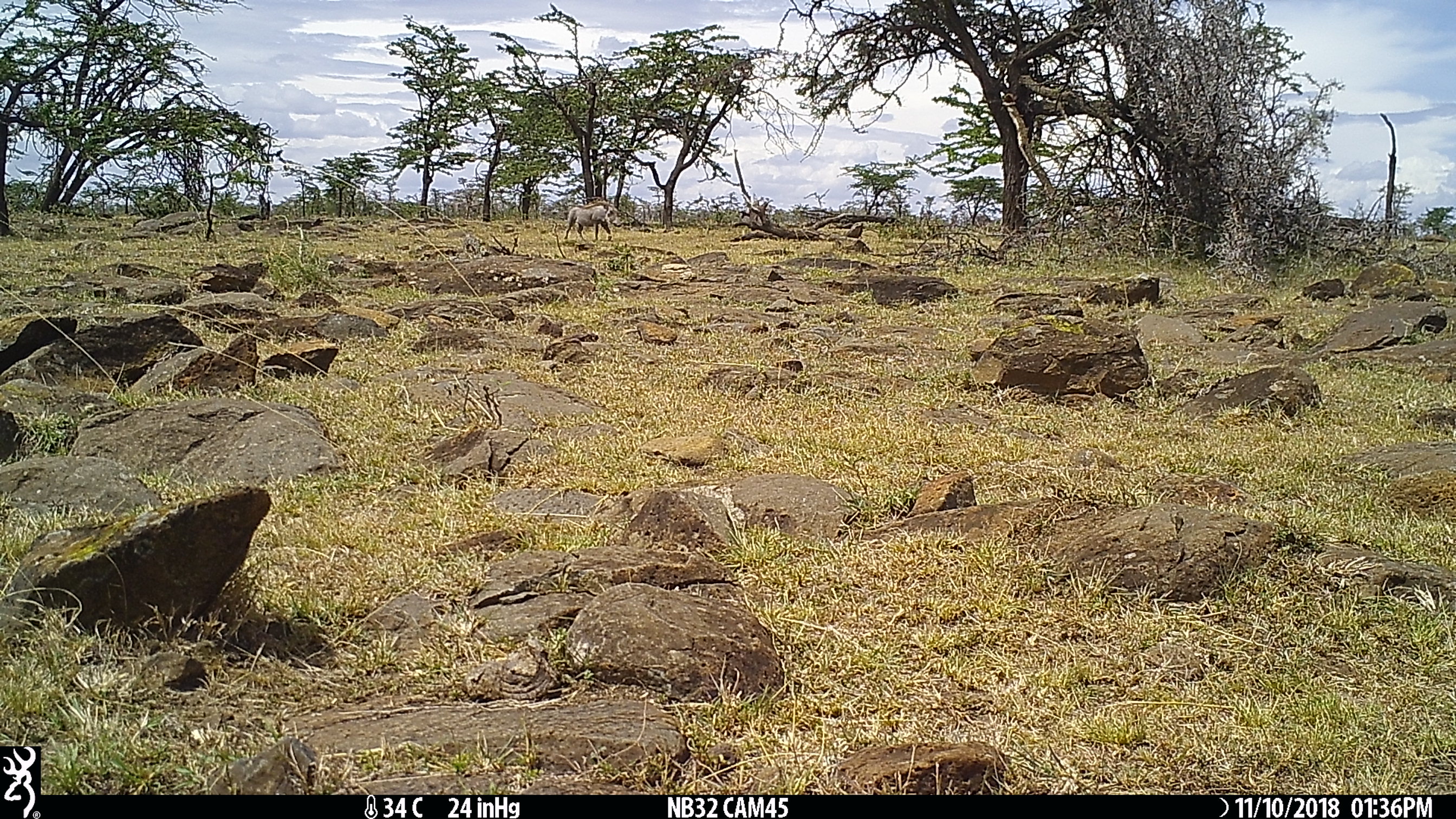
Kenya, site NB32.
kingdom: Animalia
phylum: Chordata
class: Mammalia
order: Artiodactyla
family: Suidae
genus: Phacochoerus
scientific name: Phacochoerus africanus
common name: common warthog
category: warthog